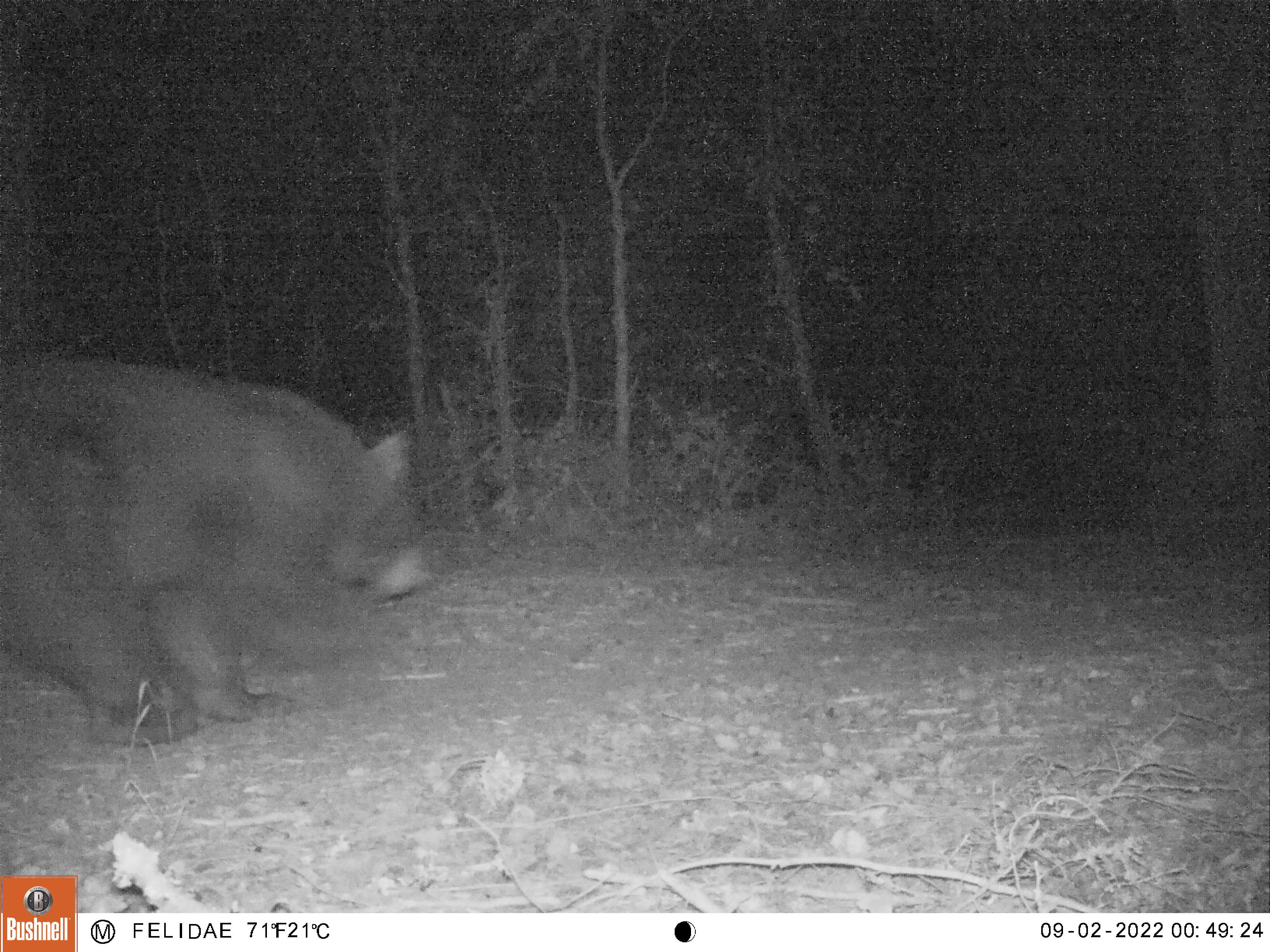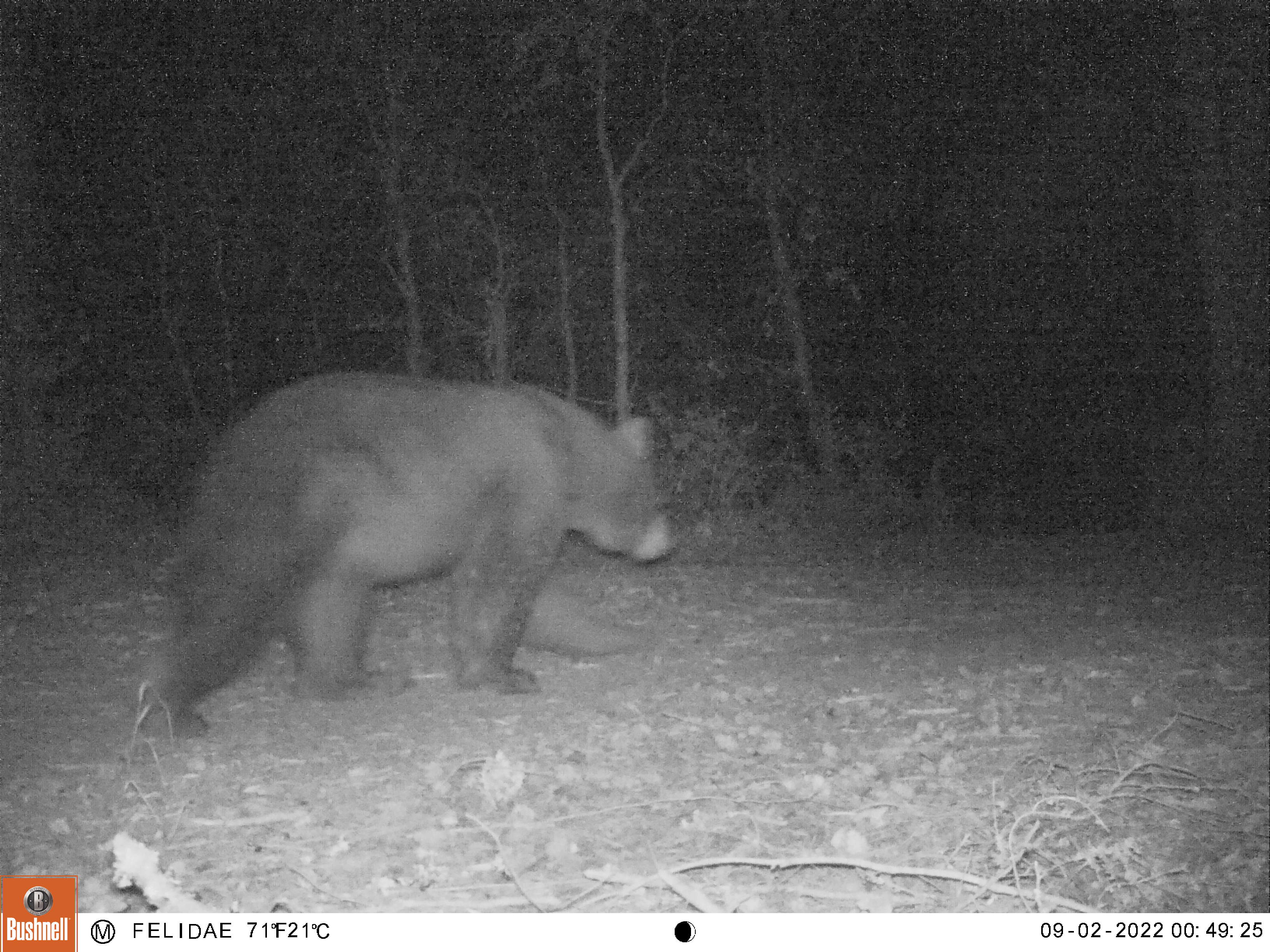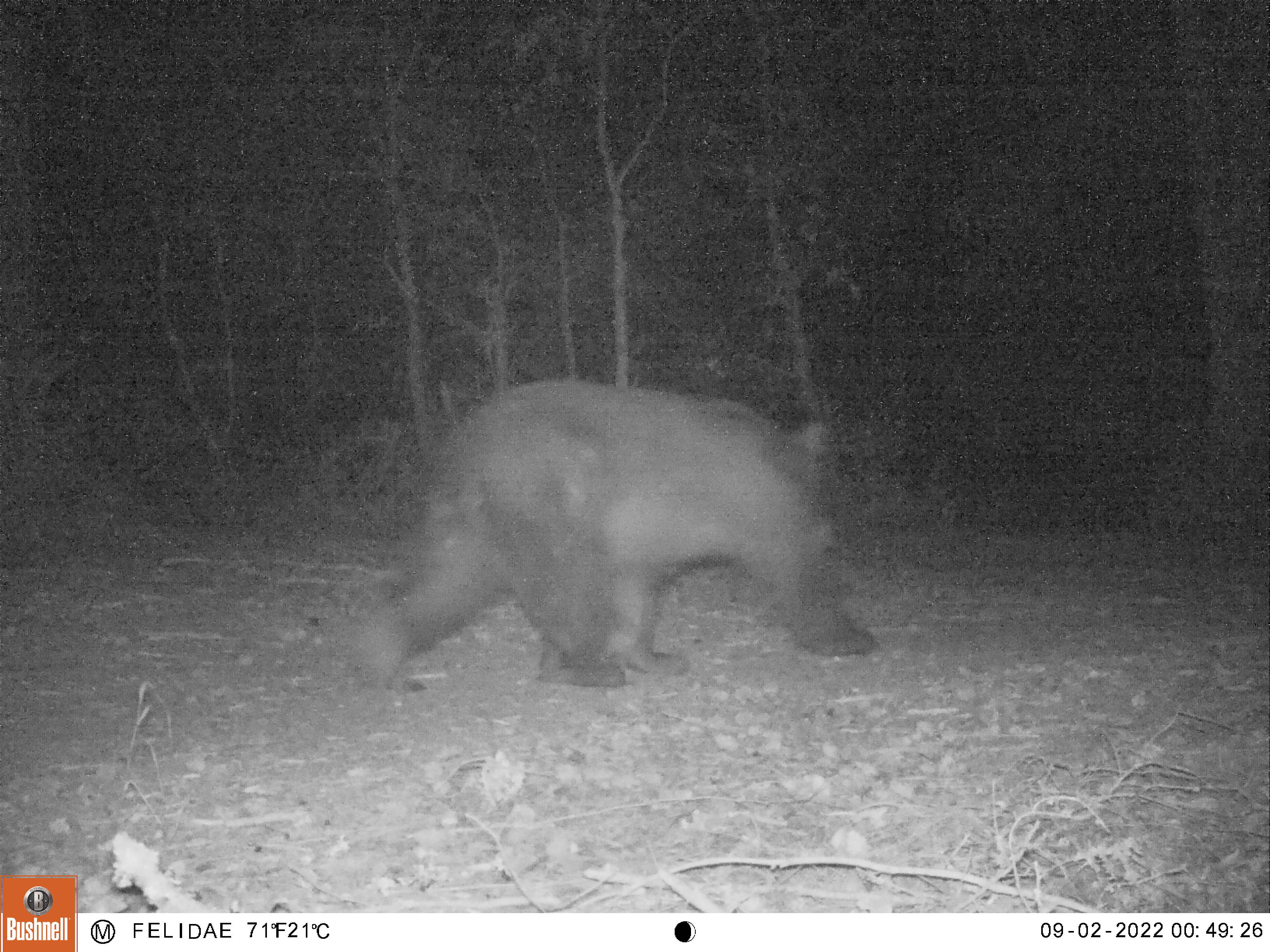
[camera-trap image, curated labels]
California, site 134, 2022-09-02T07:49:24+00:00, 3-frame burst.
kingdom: Animalia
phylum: Chordata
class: Mammalia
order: Carnivora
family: Ursidae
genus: Ursus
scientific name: Ursus americanus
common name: american black bear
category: black bear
Black bear (american black bear) (Ursus americanus).